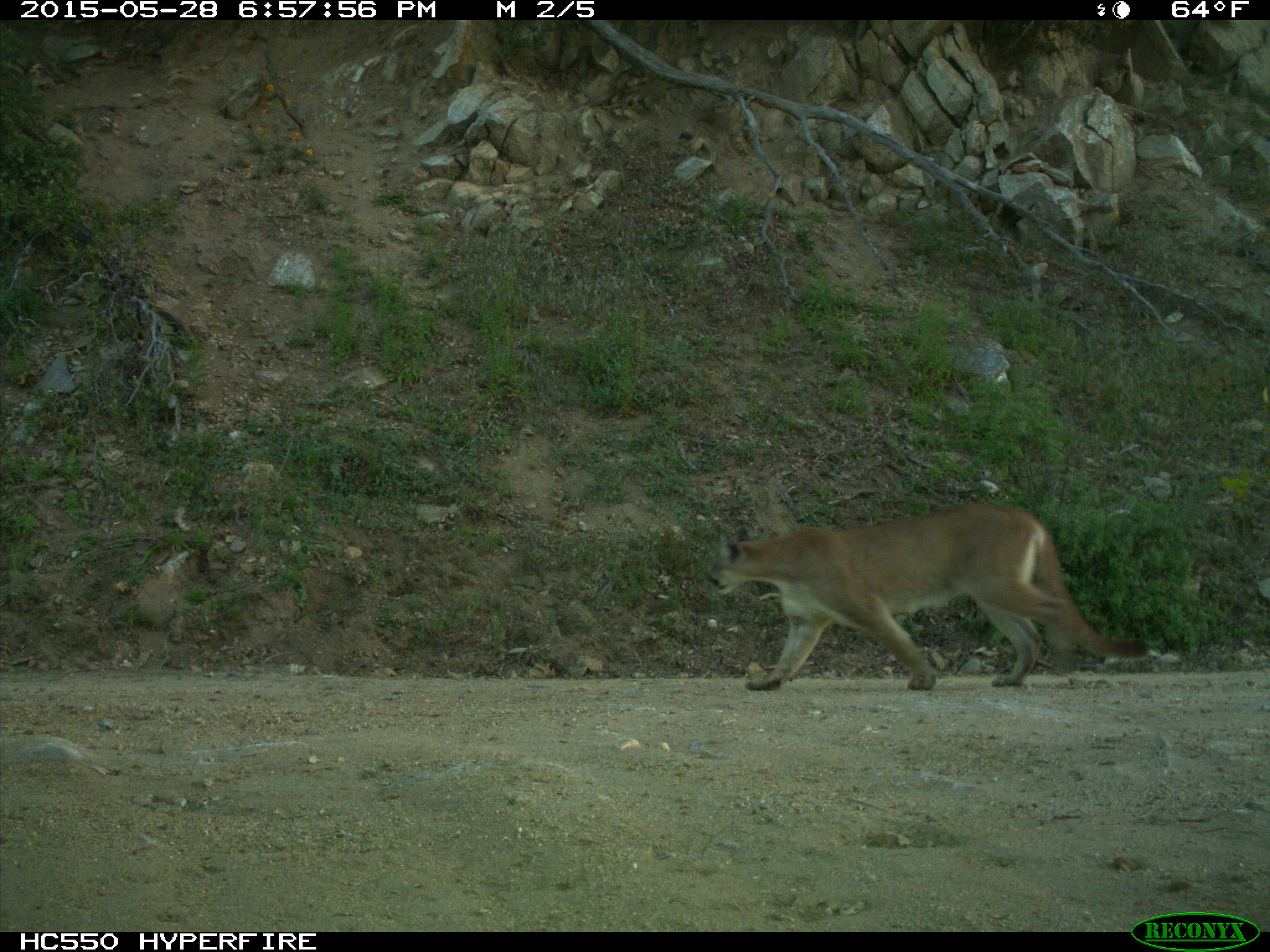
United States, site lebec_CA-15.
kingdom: Animalia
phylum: Chordata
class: Mammalia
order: Carnivora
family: Felidae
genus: Puma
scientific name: Puma concolor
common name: mountain lion